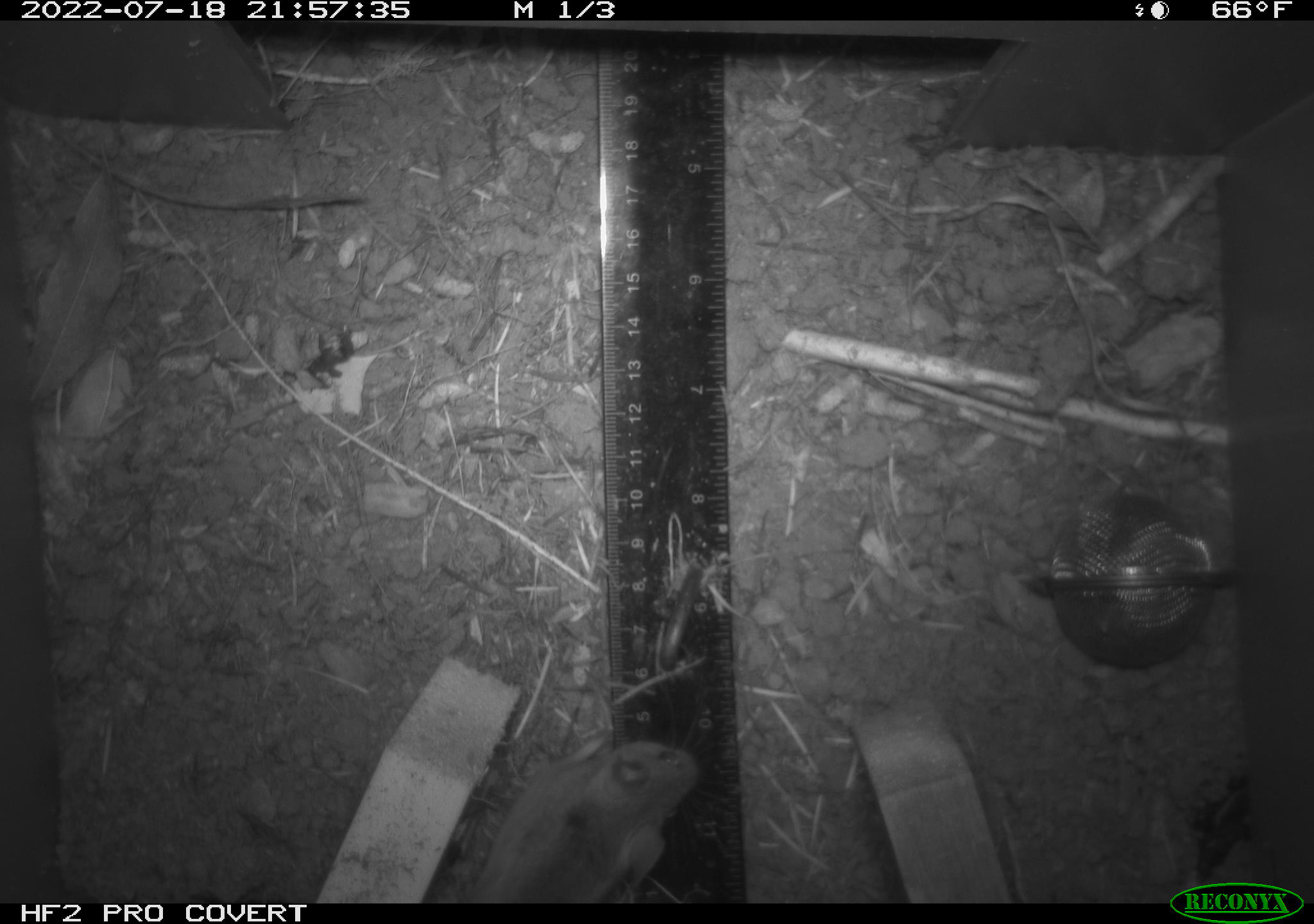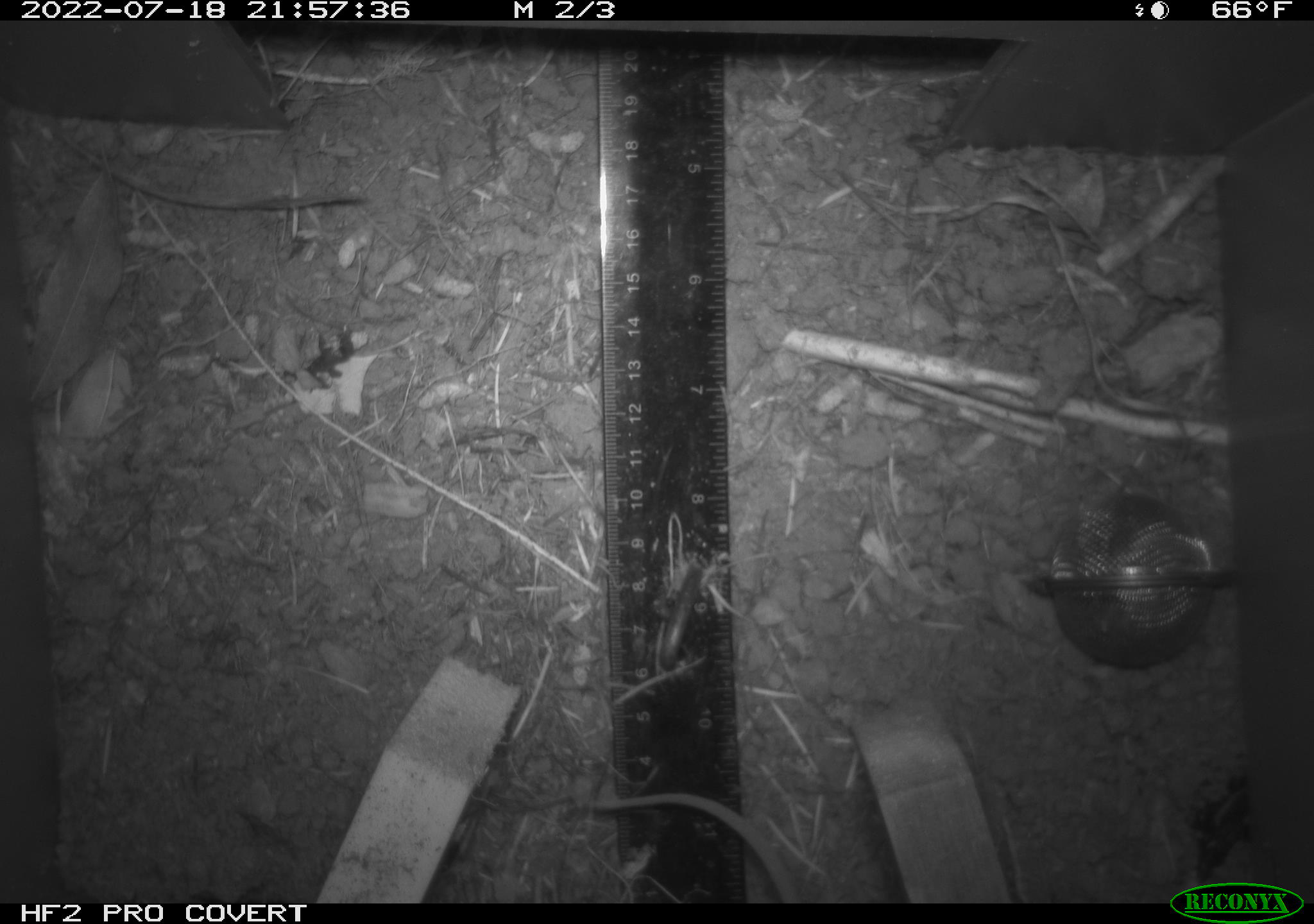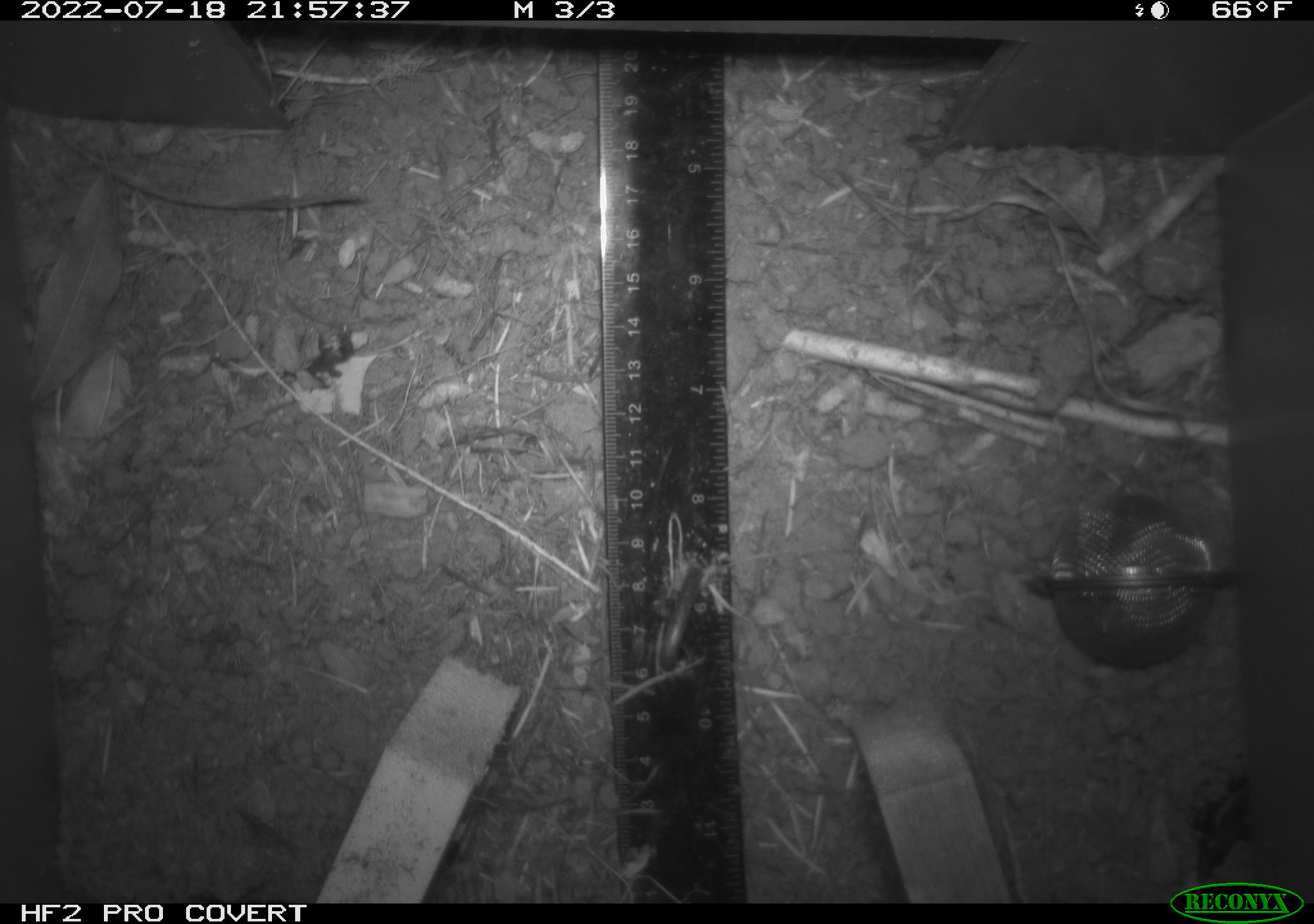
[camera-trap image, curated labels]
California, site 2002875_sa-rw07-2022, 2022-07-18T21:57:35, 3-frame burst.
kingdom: Animalia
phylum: Chordata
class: Mammalia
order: Rodentia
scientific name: Rodentia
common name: mouse species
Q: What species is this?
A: Mouse species (Rodentia).